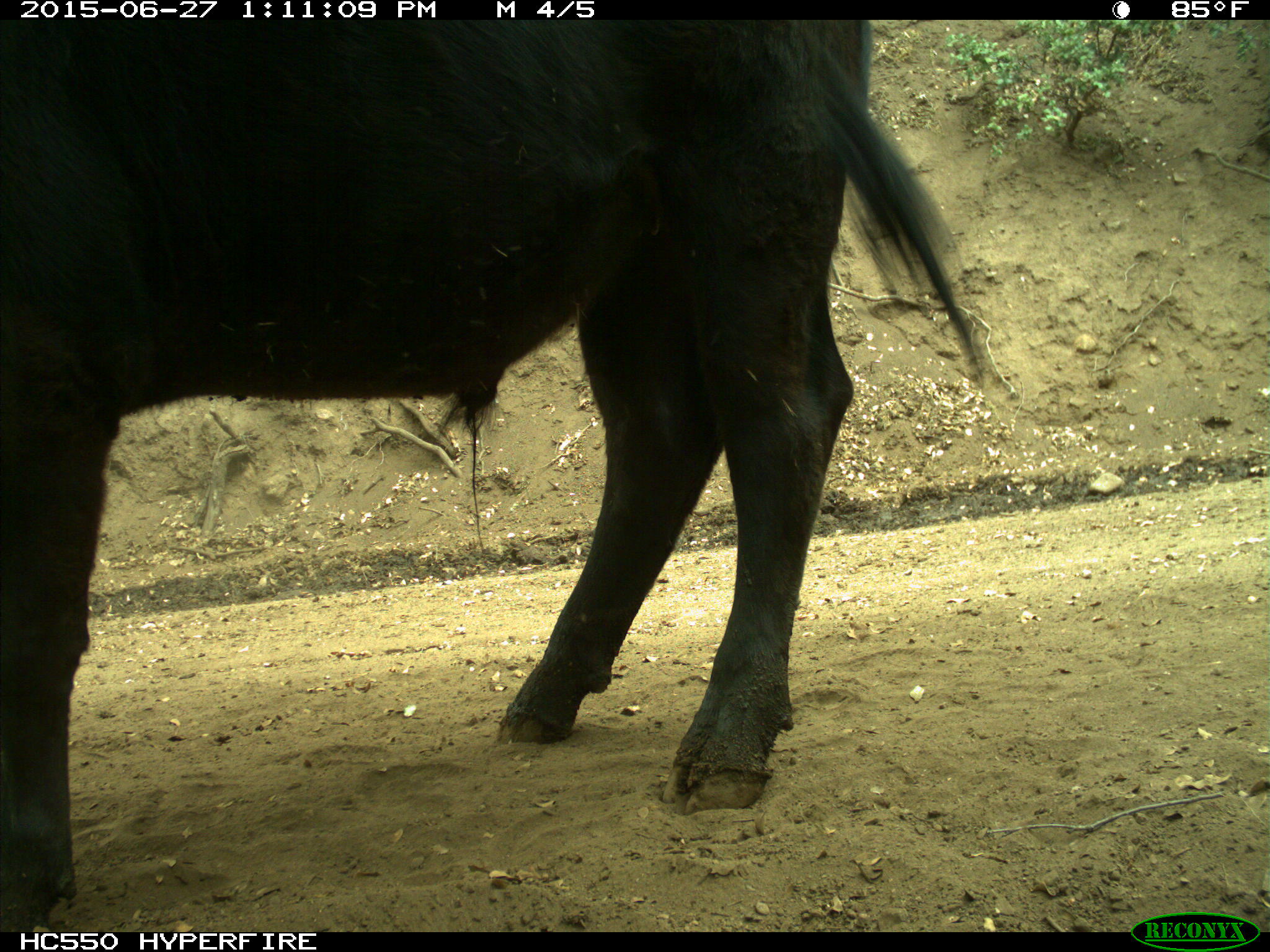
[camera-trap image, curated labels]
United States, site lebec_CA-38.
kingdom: Animalia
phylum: Chordata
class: Mammalia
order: Artiodactyla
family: Bovidae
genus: Bos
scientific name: Bos taurus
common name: domestic cow